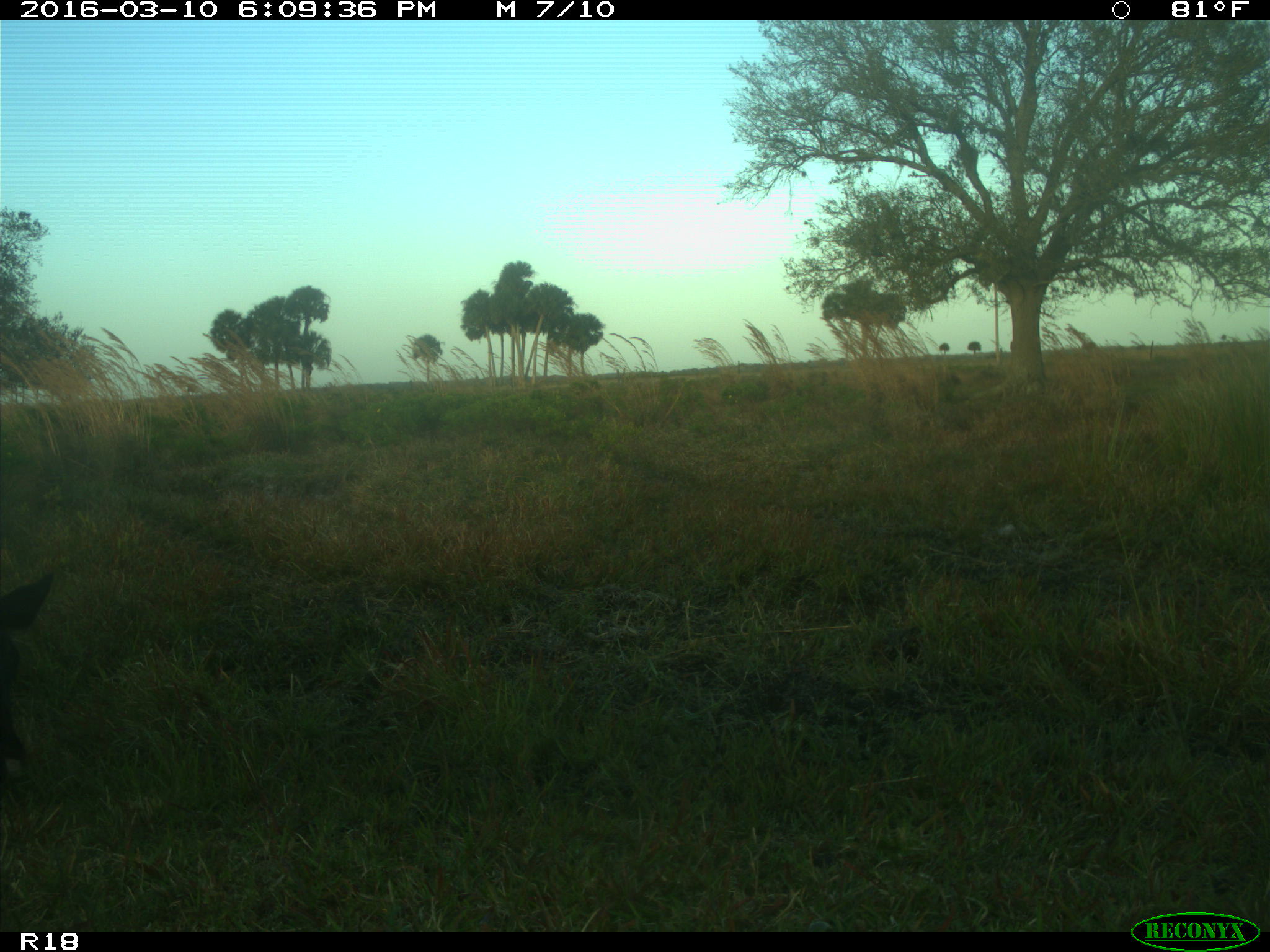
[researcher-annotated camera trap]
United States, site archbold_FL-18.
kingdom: Animalia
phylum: Chordata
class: Mammalia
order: Artiodactyla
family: Bovidae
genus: Bos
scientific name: Bos taurus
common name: domestic cow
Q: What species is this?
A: Bos taurus (domestic cow).